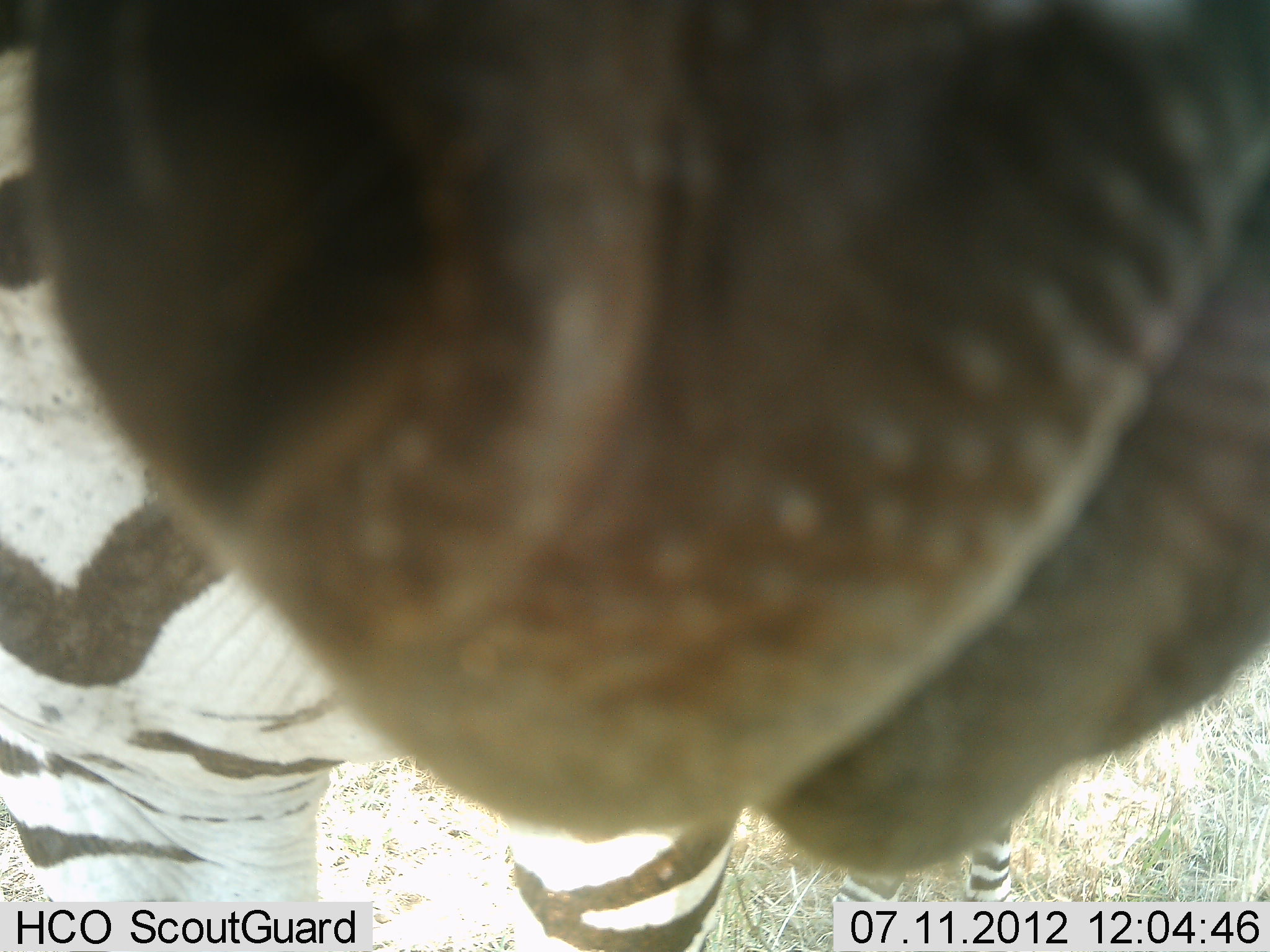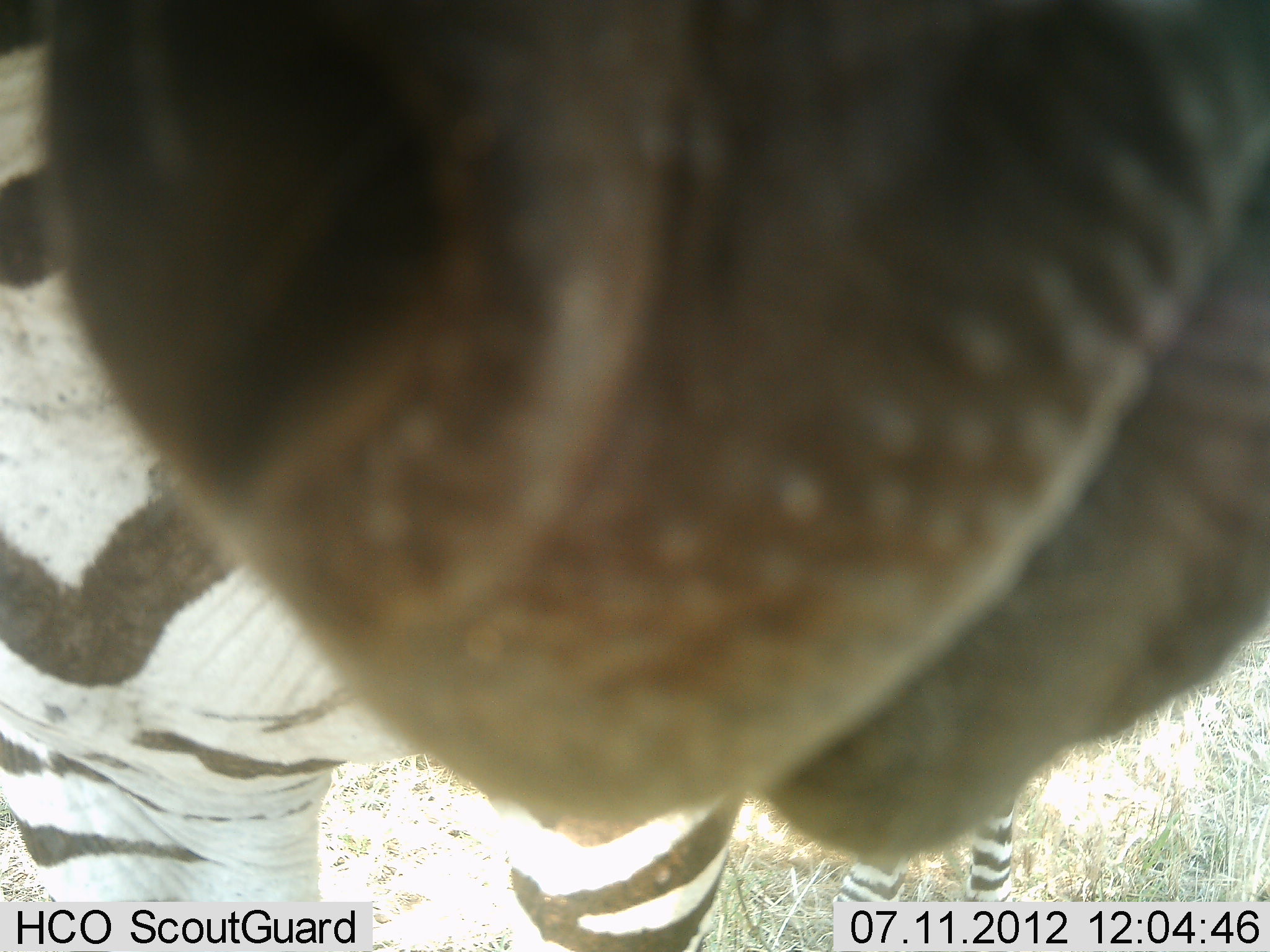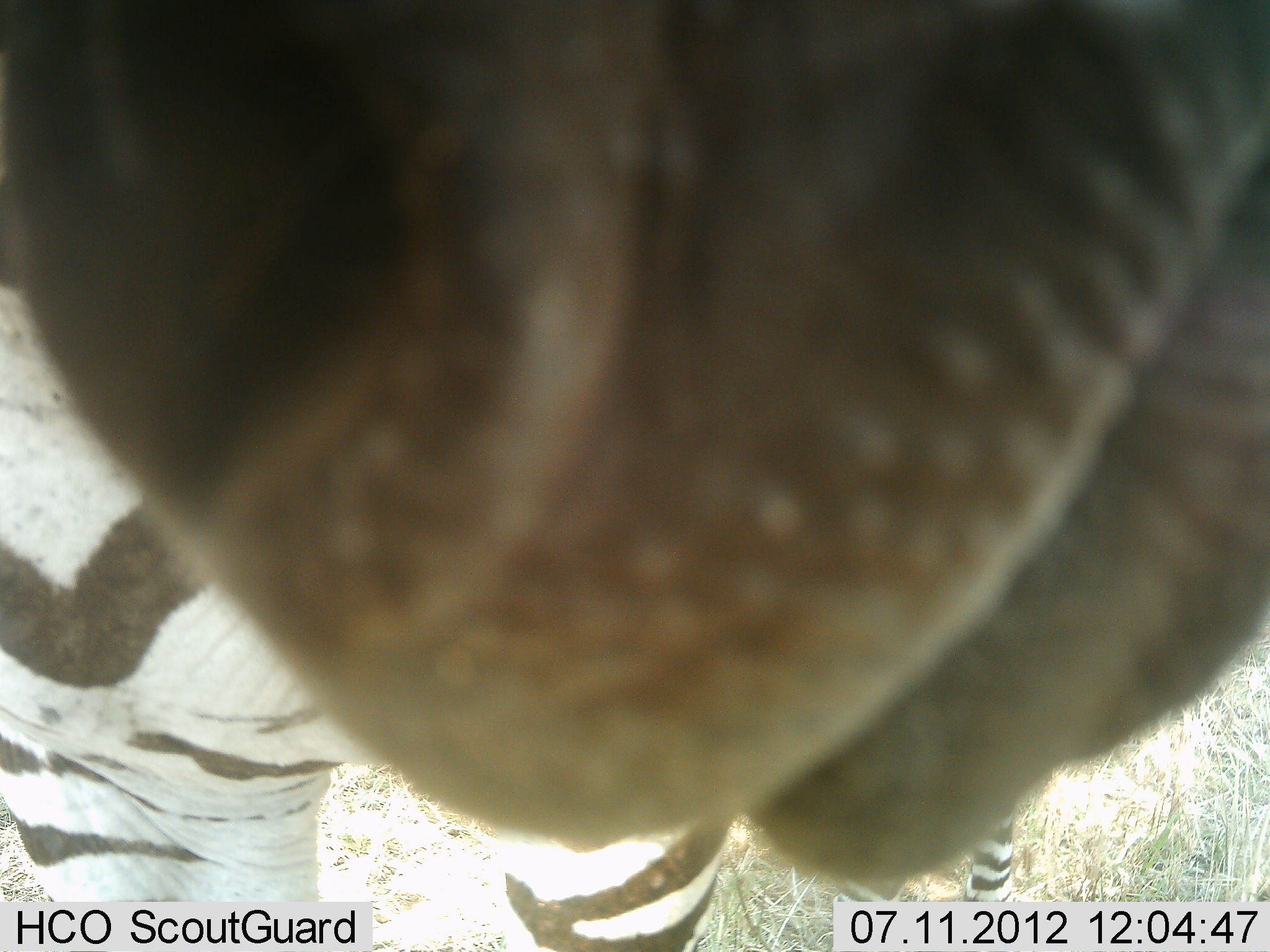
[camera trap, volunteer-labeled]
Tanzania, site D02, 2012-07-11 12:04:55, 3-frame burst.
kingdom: Animalia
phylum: Chordata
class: Mammalia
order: Perissodactyla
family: Equidae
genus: Equus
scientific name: Equus quagga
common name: plains zebra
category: zebra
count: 1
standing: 73%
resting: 0%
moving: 9%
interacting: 27%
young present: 0%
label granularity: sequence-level